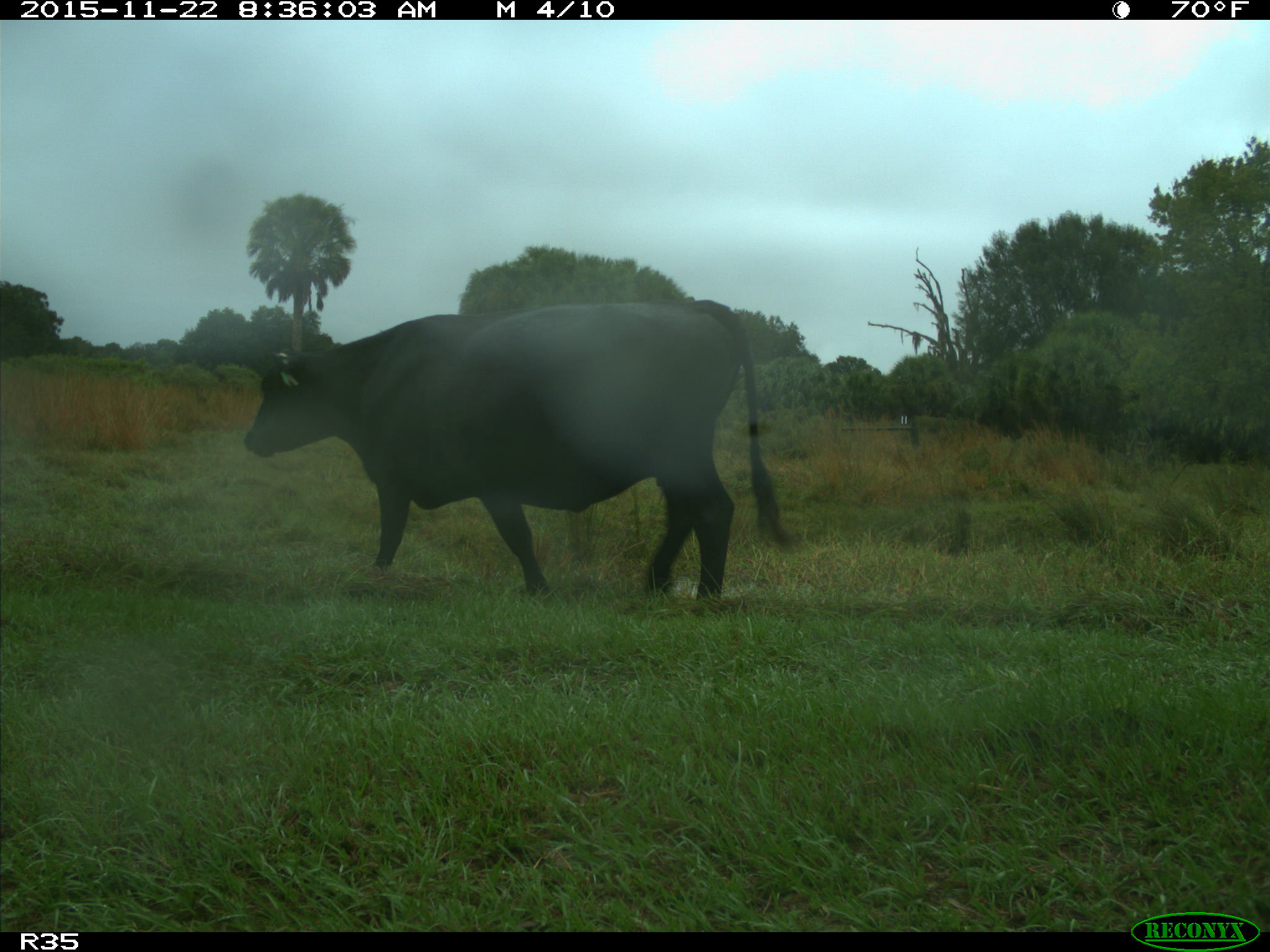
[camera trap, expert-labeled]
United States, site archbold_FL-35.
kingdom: Animalia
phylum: Chordata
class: Mammalia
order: Artiodactyla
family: Bovidae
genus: Bos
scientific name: Bos taurus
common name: domestic cow